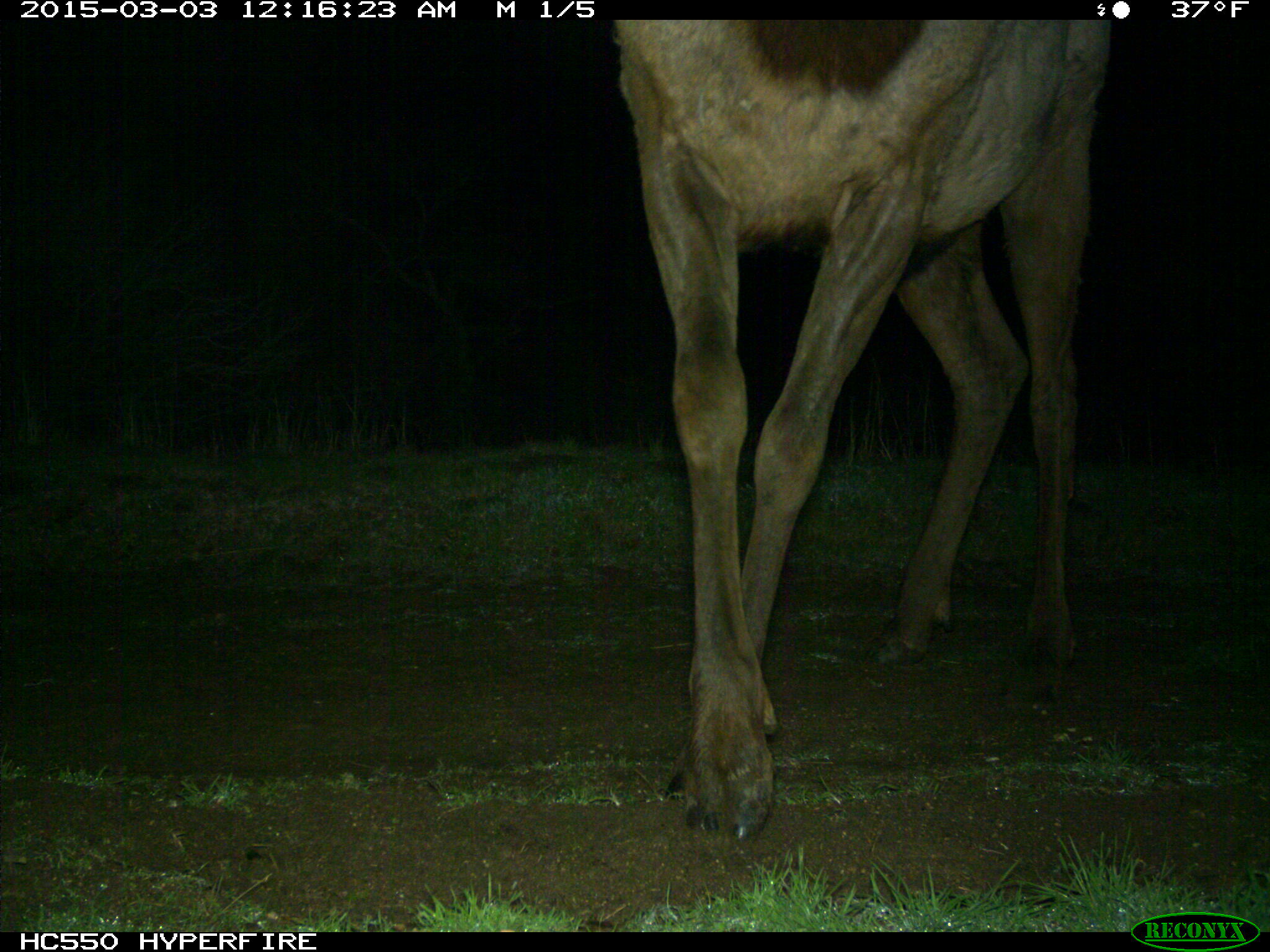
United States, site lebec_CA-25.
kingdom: Animalia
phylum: Chordata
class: Mammalia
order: Artiodactyla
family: Cervidae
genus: Cervus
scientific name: Cervus canadensis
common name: elk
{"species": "Cervus canadensis (elk)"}